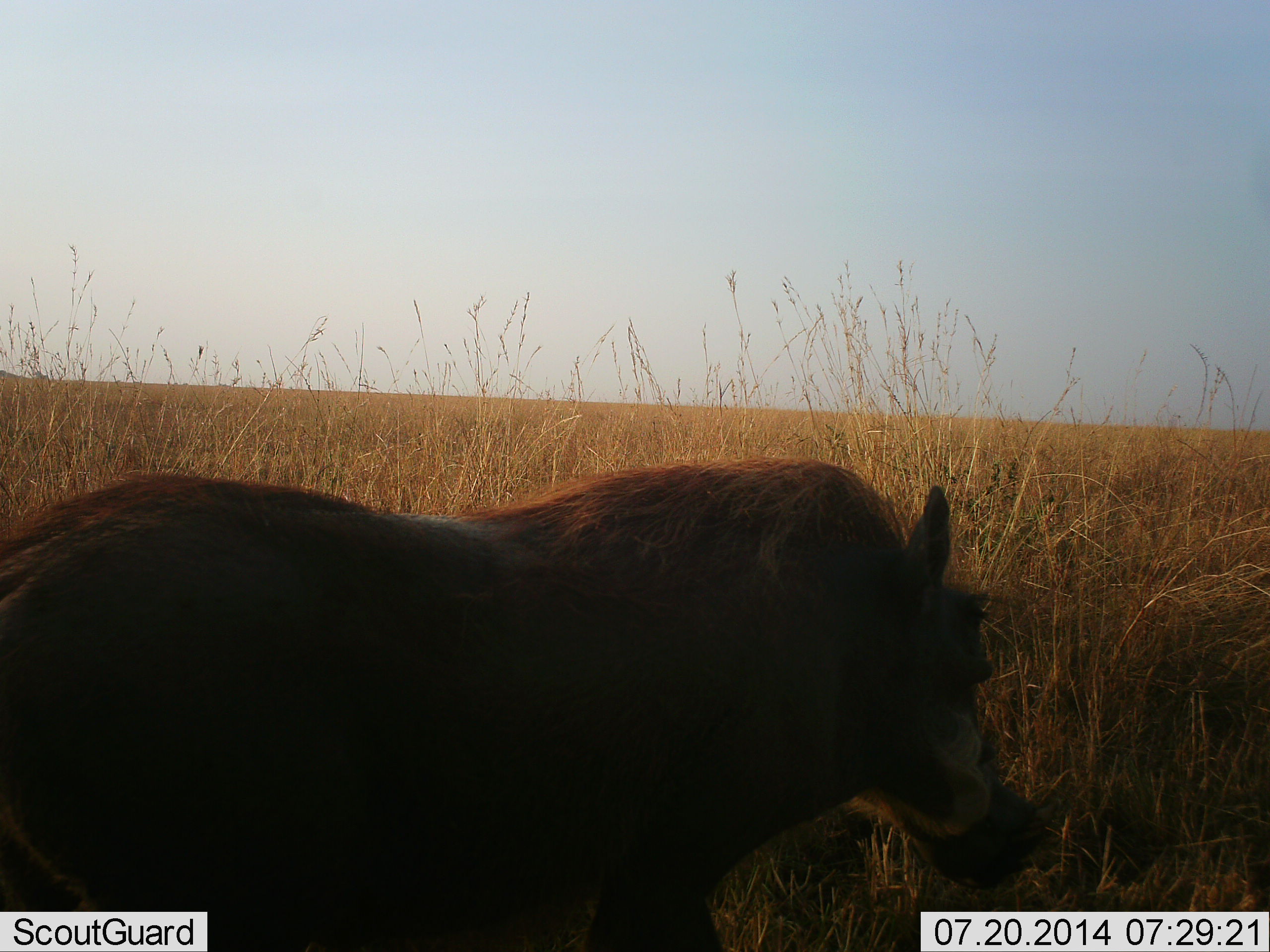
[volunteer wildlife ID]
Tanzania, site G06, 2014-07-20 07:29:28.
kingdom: Animalia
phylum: Chordata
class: Mammalia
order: Artiodactyla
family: Suidae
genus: Phacochoerus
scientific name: Phacochoerus africanus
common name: warthog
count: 1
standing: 80%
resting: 0%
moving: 10%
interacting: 0%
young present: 0%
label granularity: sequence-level